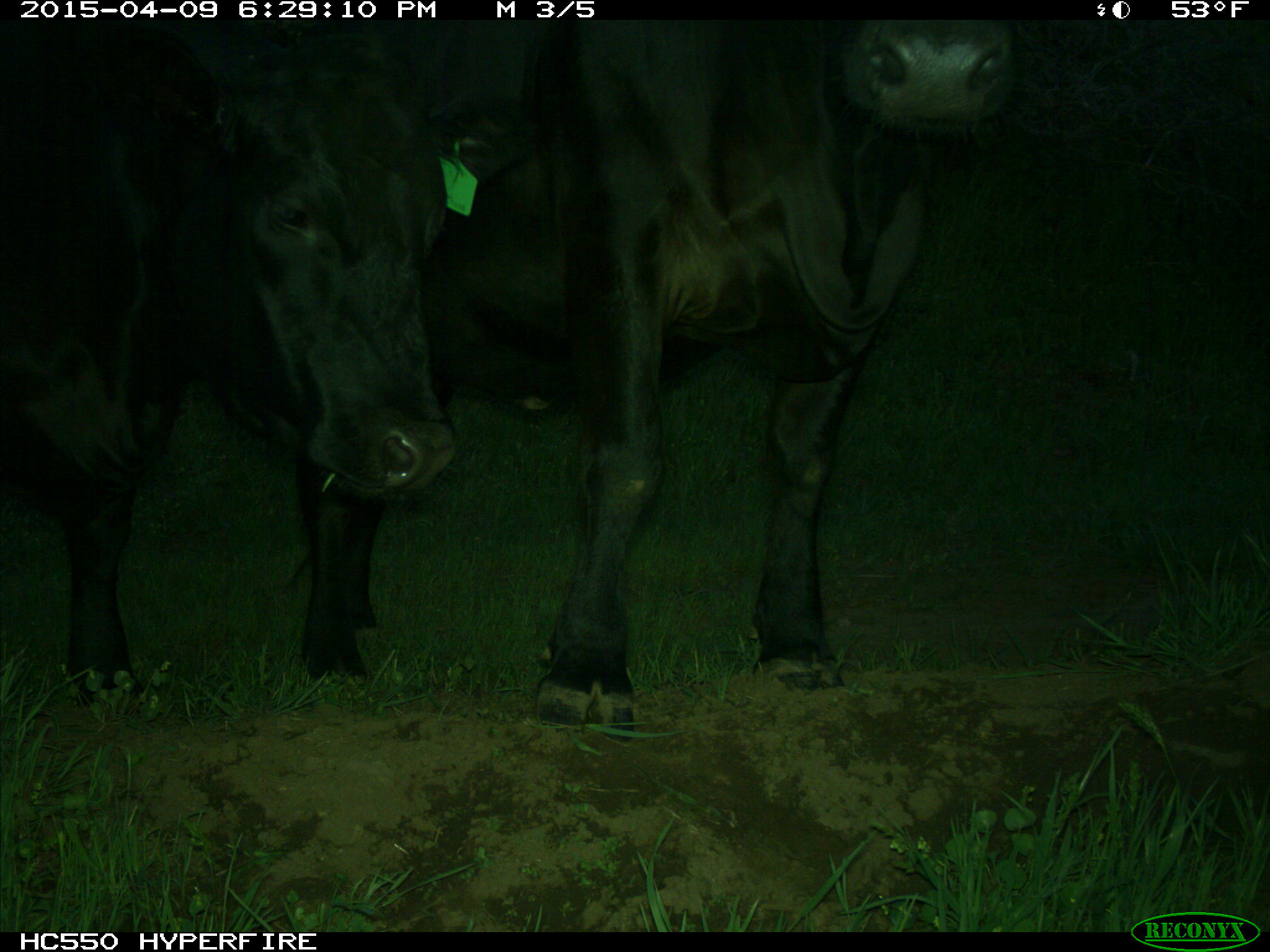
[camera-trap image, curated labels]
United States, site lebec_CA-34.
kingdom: Animalia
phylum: Chordata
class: Mammalia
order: Artiodactyla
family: Bovidae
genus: Bos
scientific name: Bos taurus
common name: domestic cow